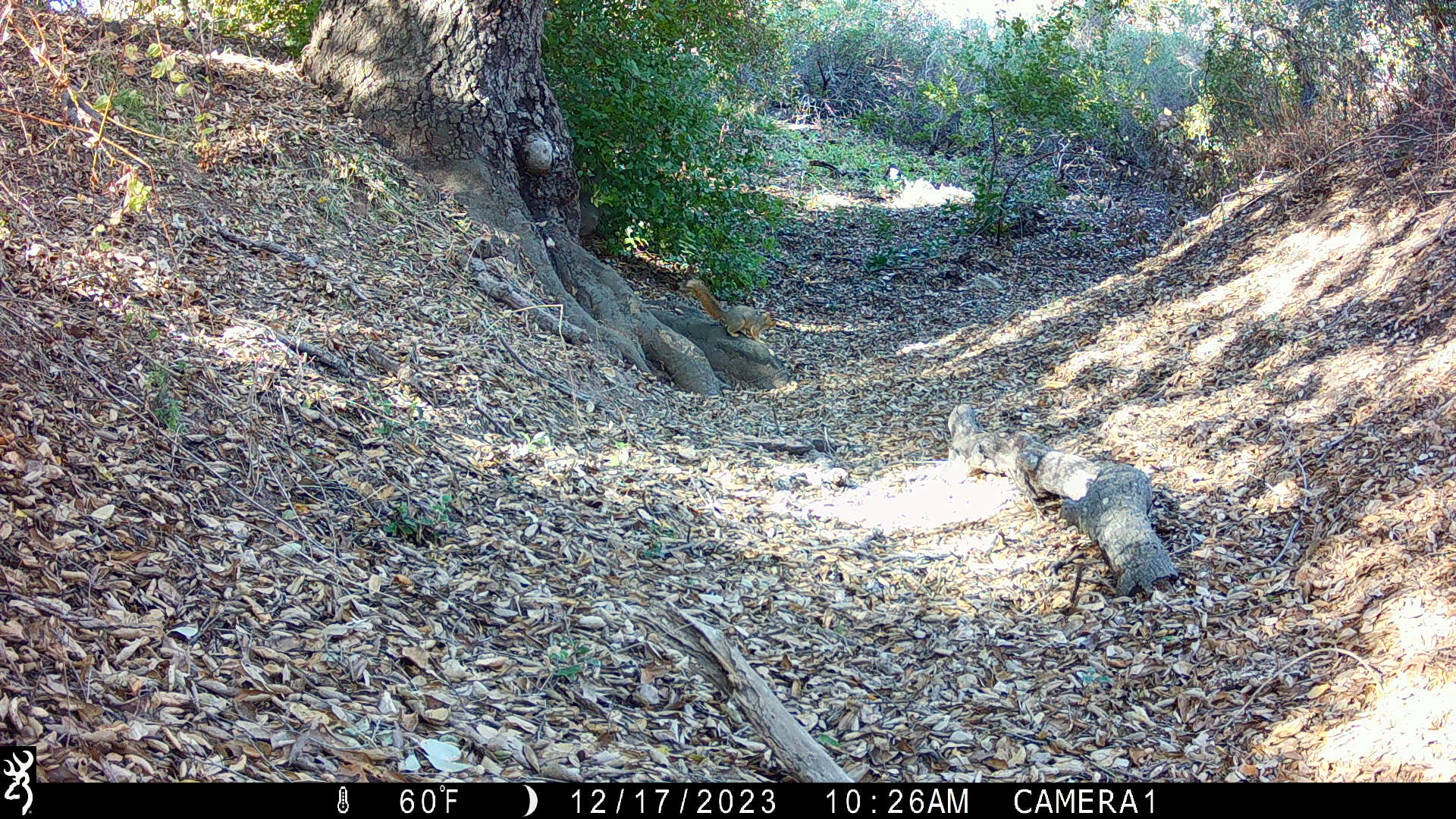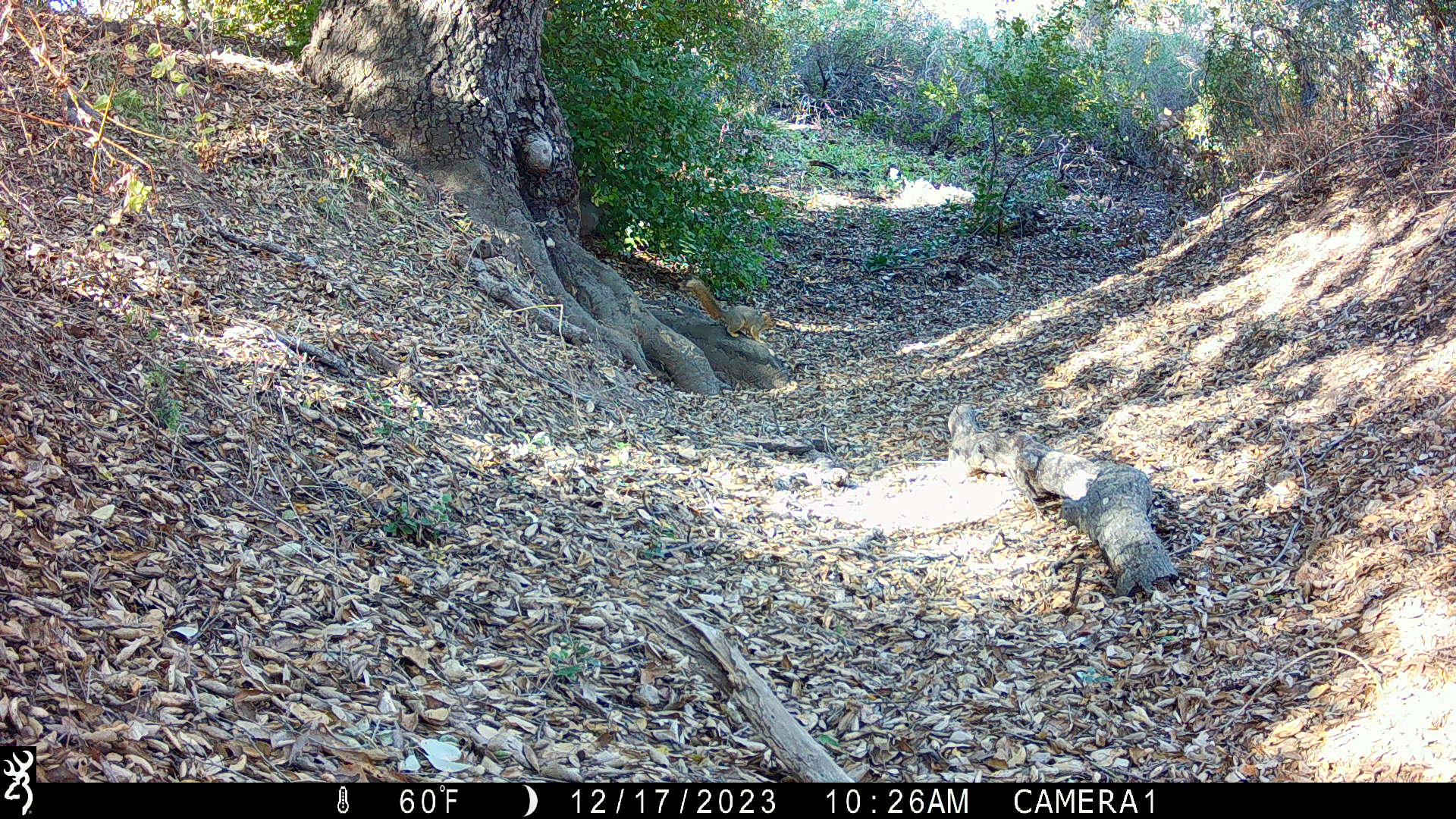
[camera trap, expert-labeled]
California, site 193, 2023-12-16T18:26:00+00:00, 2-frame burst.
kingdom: Animalia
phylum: Chordata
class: Mammalia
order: Rodentia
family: Sciuridae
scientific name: Sciuridae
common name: squirrel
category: unknown squirrel